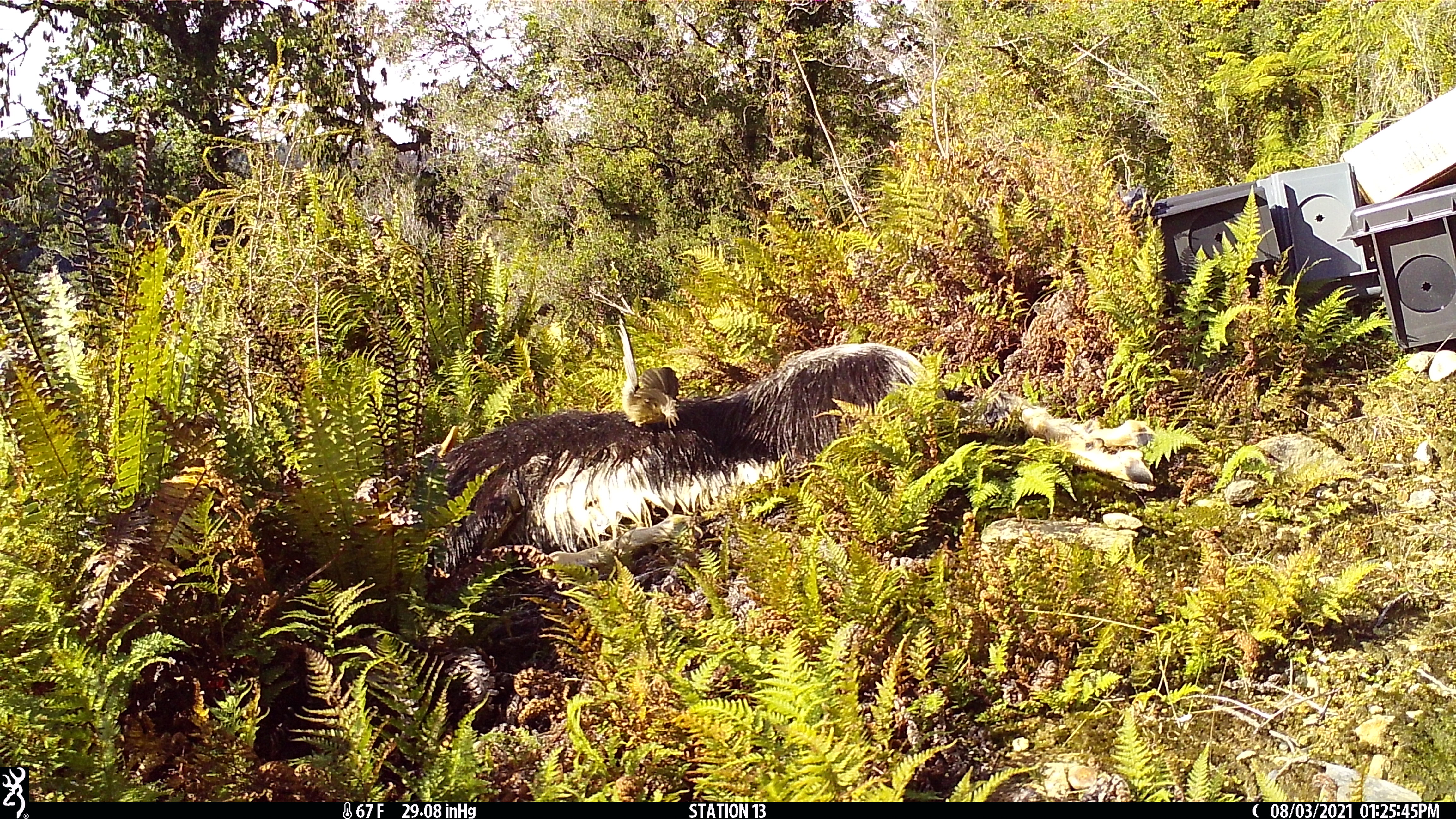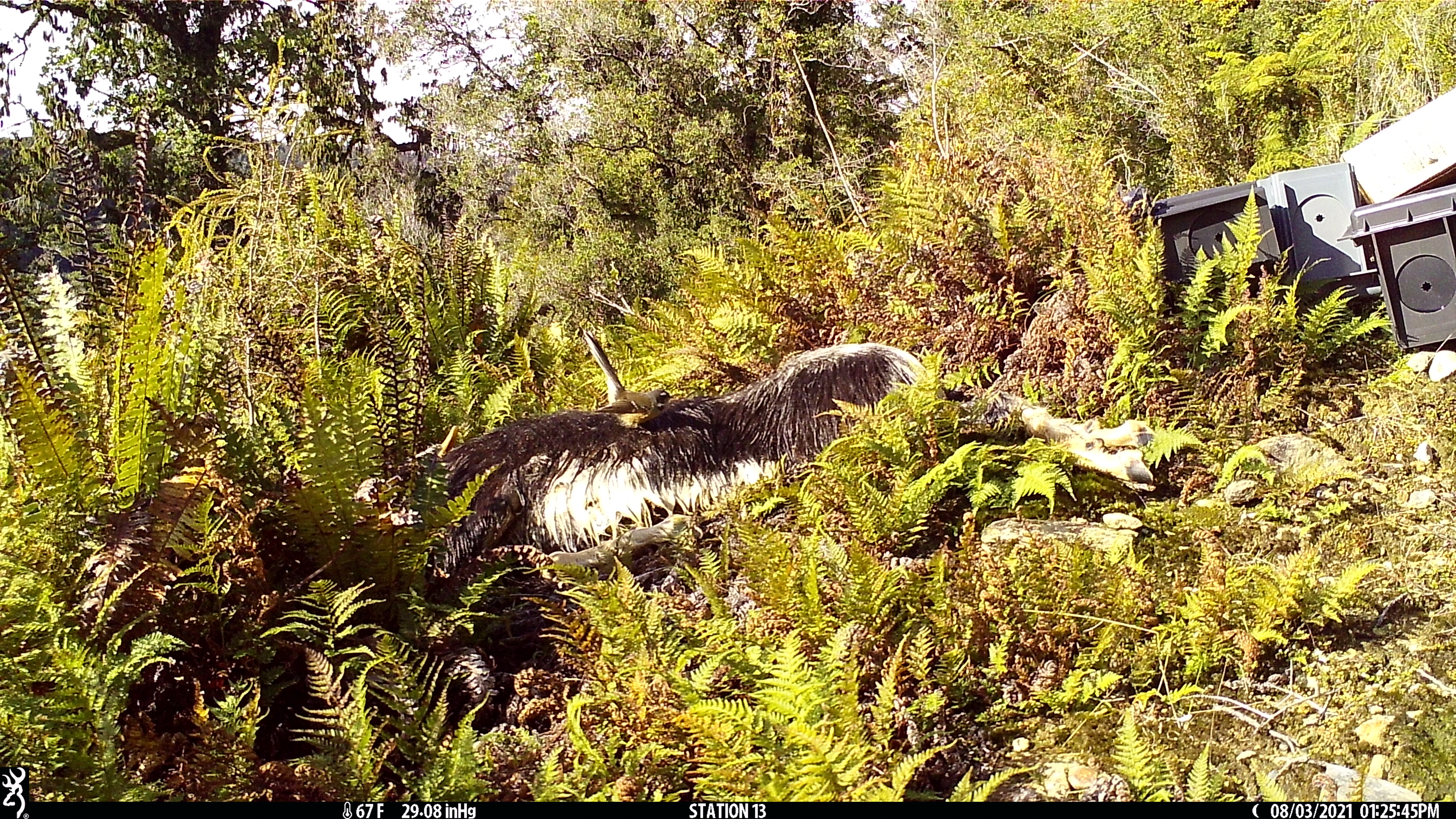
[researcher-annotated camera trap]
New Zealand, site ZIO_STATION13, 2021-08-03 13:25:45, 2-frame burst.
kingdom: Animalia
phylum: Chordata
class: Aves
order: Passeriformes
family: Rhipiduridae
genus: Rhipidura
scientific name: Rhipidura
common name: fantails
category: fantail